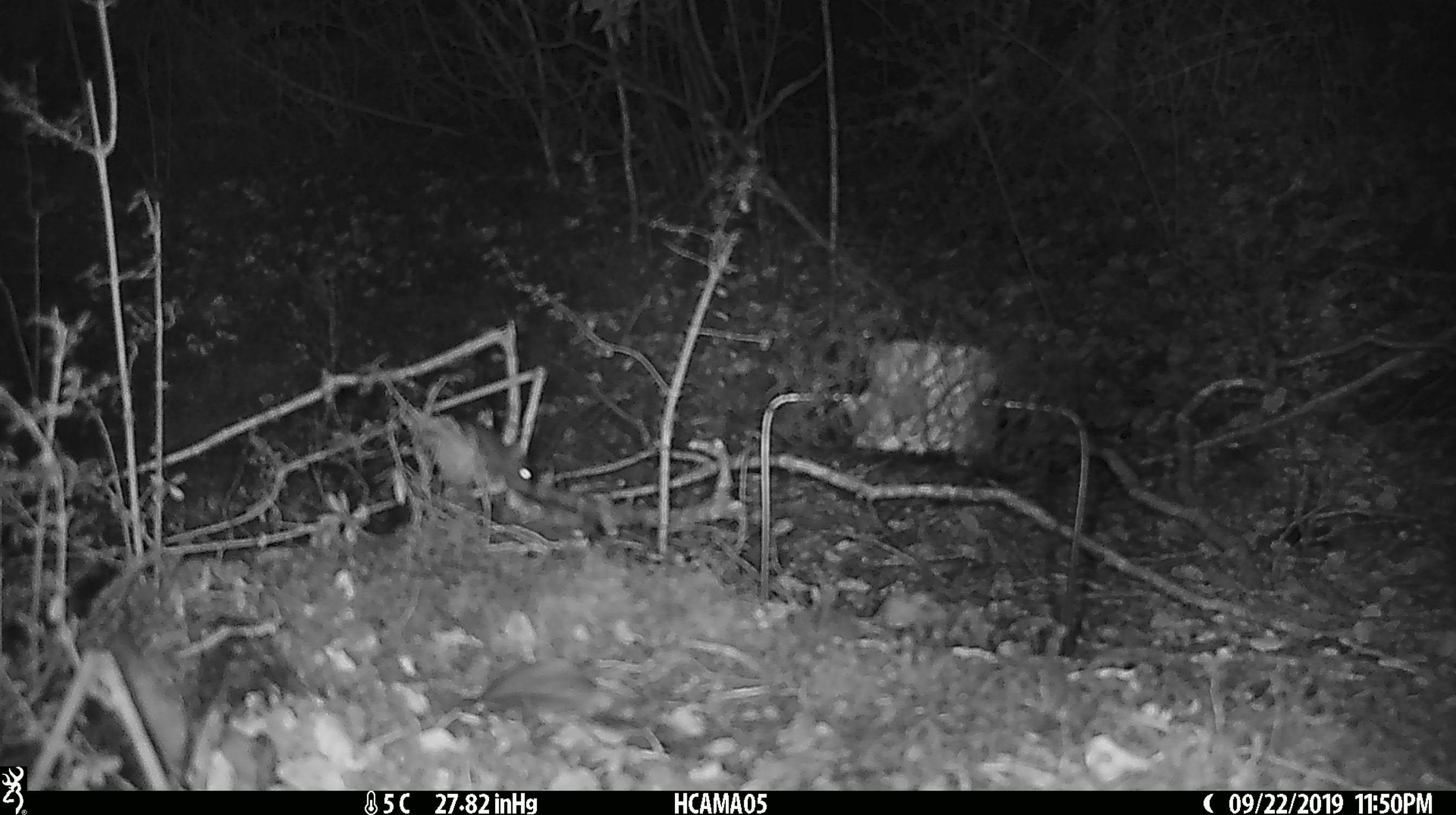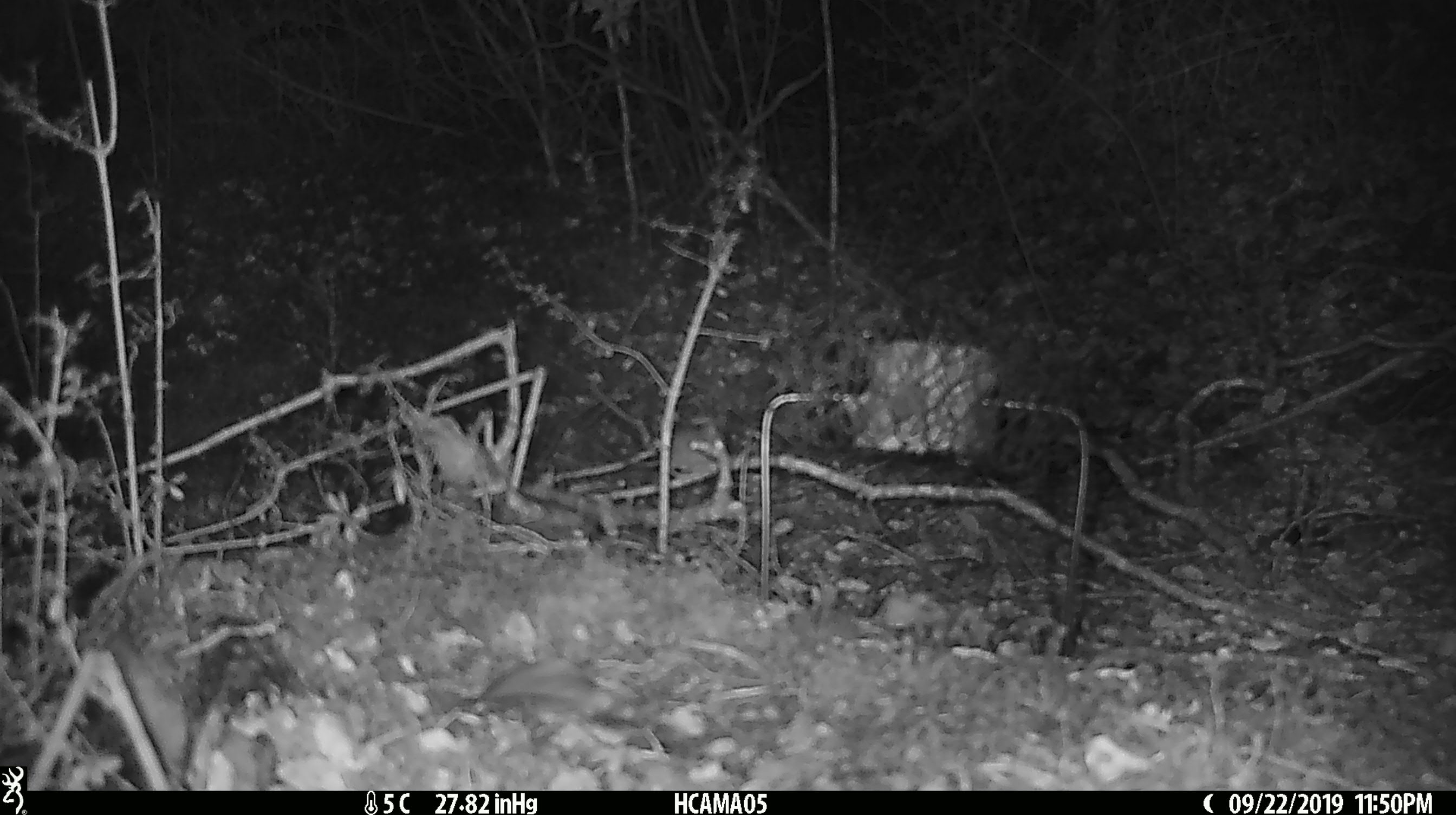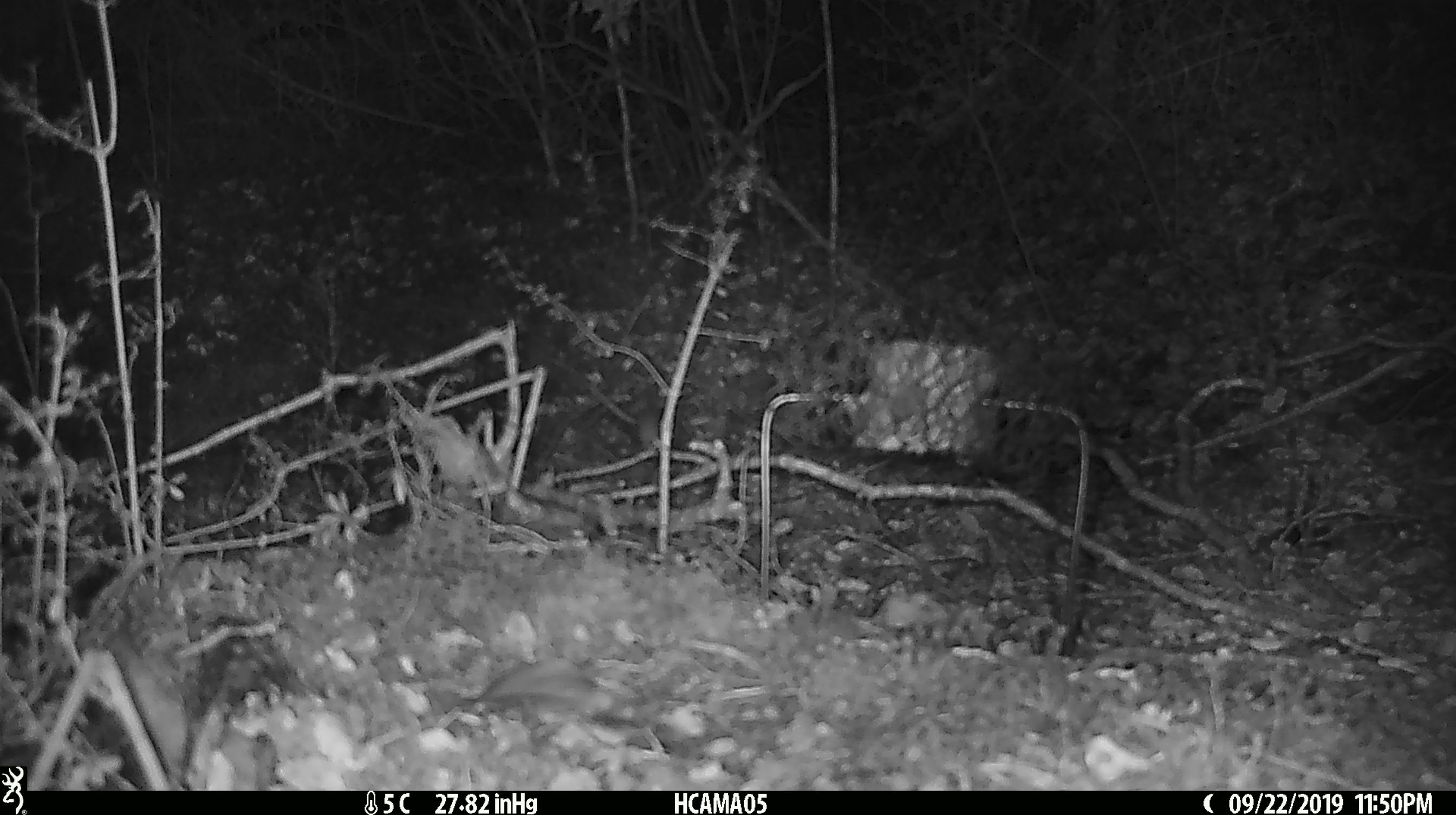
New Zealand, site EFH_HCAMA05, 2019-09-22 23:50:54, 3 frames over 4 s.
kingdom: Animalia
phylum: Chordata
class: Mammalia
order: Rodentia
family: Muridae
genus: Mus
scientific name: Mus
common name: mouse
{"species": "mouse (Mus)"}